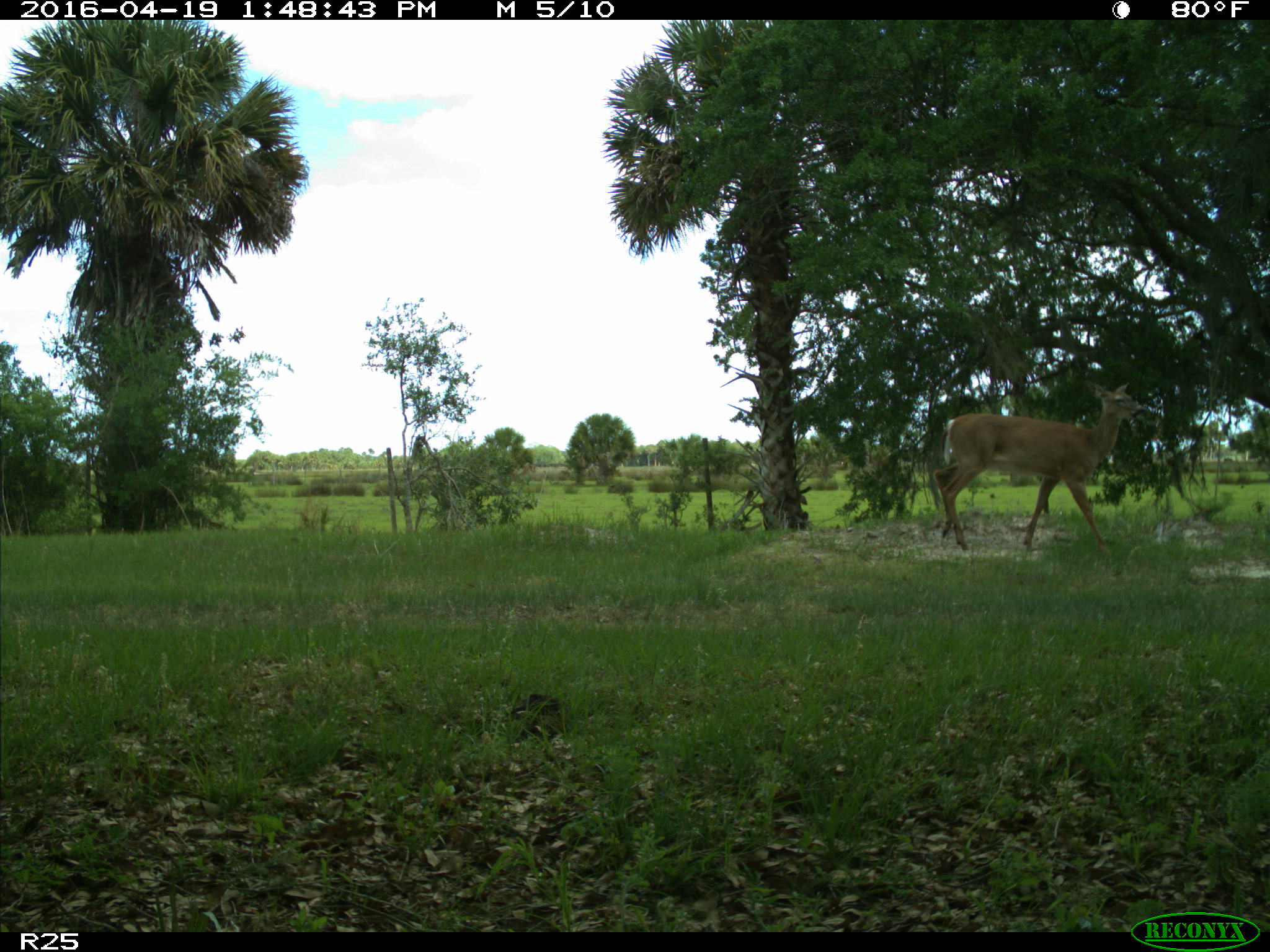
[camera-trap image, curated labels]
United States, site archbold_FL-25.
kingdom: Animalia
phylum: Chordata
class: Mammalia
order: Artiodactyla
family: Cervidae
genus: Odocoileus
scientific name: Odocoileus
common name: deer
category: unidentified deer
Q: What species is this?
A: Unidentified deer (deer) (Odocoileus).